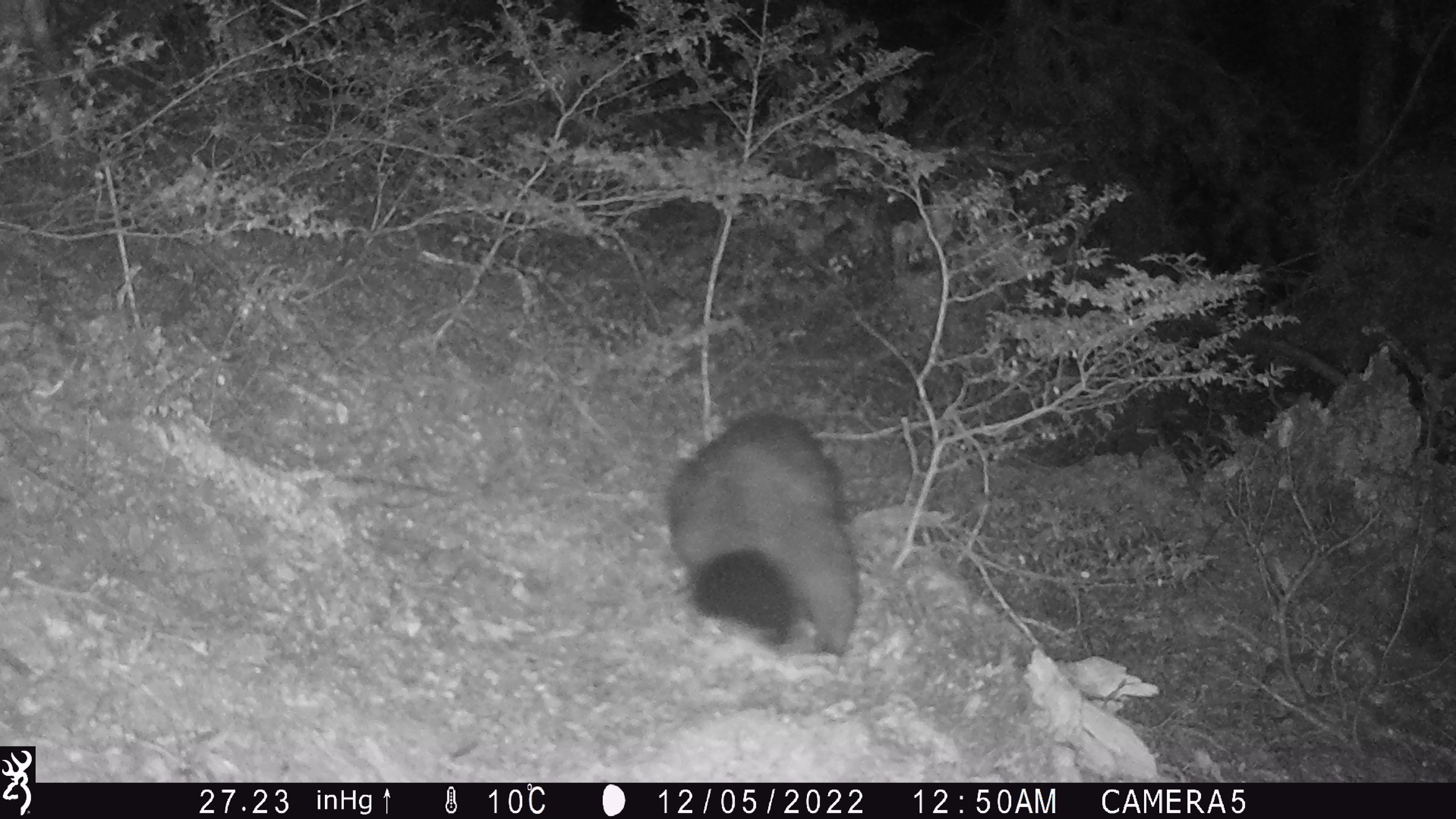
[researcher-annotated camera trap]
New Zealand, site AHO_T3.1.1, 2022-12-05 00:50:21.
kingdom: Animalia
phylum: Chordata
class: Mammalia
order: Diprotodontia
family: Phalangeridae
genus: Trichosurus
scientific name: Trichosurus vulpecula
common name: common brushtail possum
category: possum